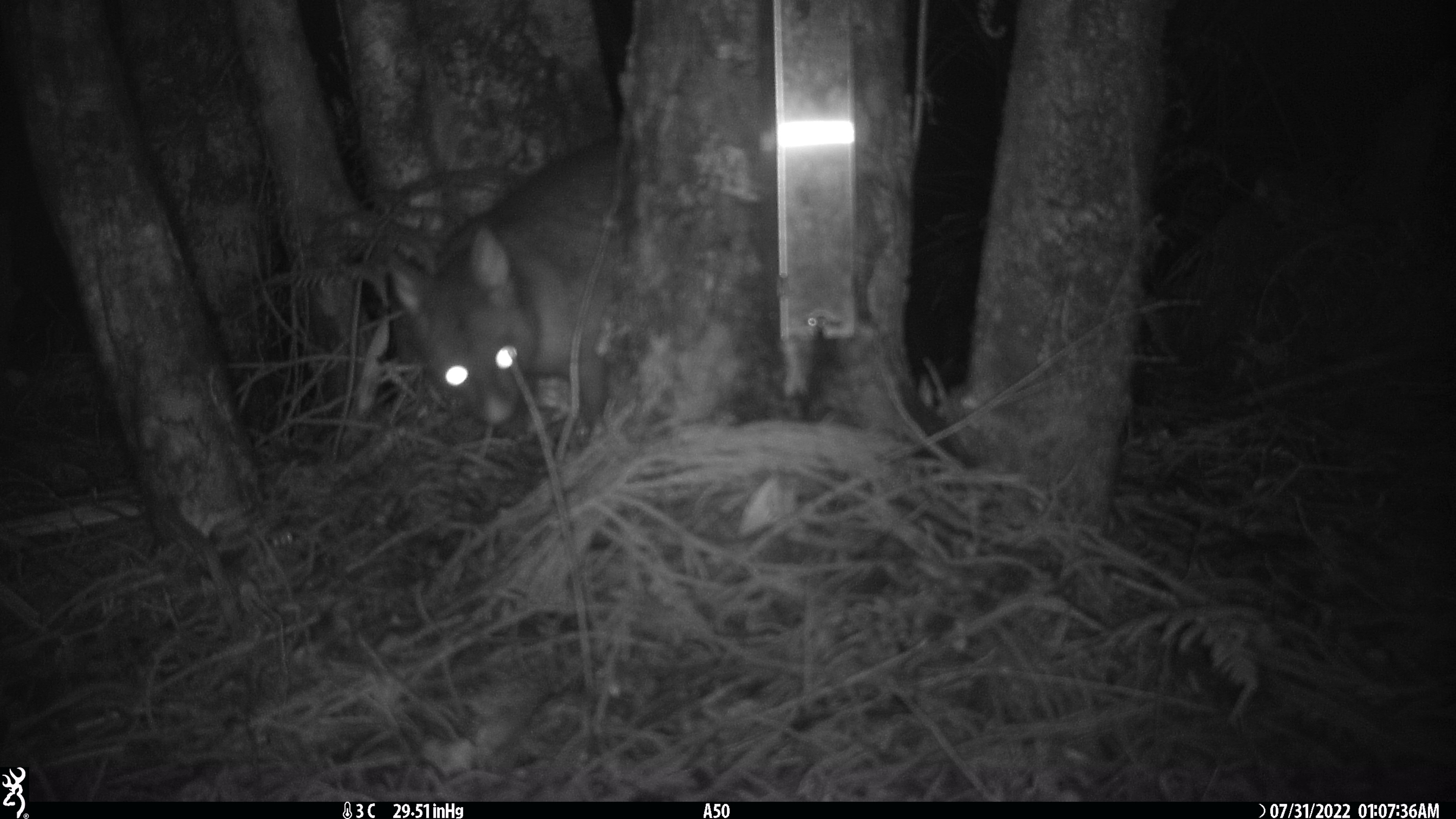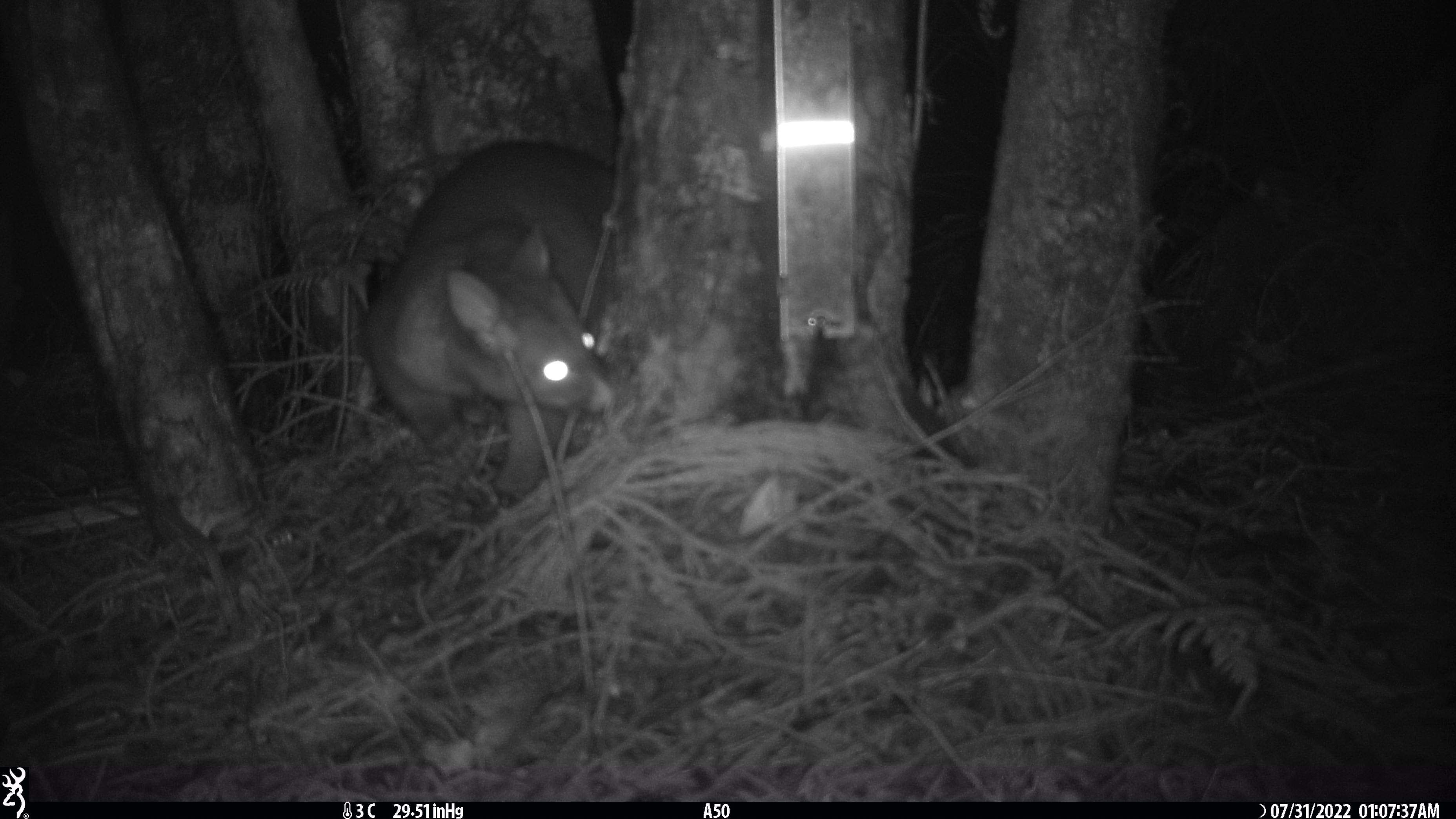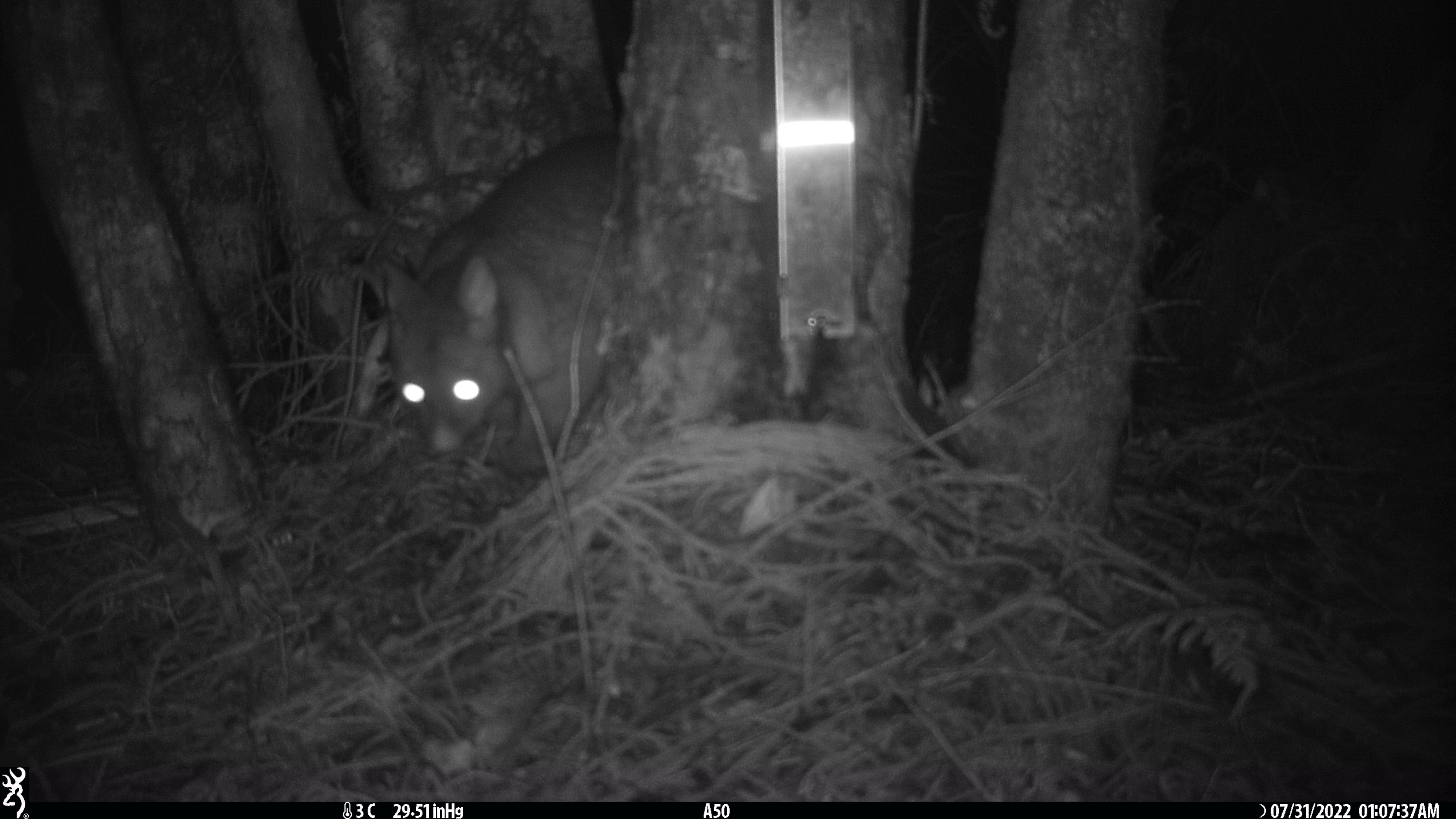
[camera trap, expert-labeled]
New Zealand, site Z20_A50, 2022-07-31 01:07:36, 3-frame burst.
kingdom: Animalia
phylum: Chordata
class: Mammalia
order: Diprotodontia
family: Phalangeridae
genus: Trichosurus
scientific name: Trichosurus vulpecula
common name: common brushtail possum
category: possum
Possum (common brushtail possum) (Trichosurus vulpecula).